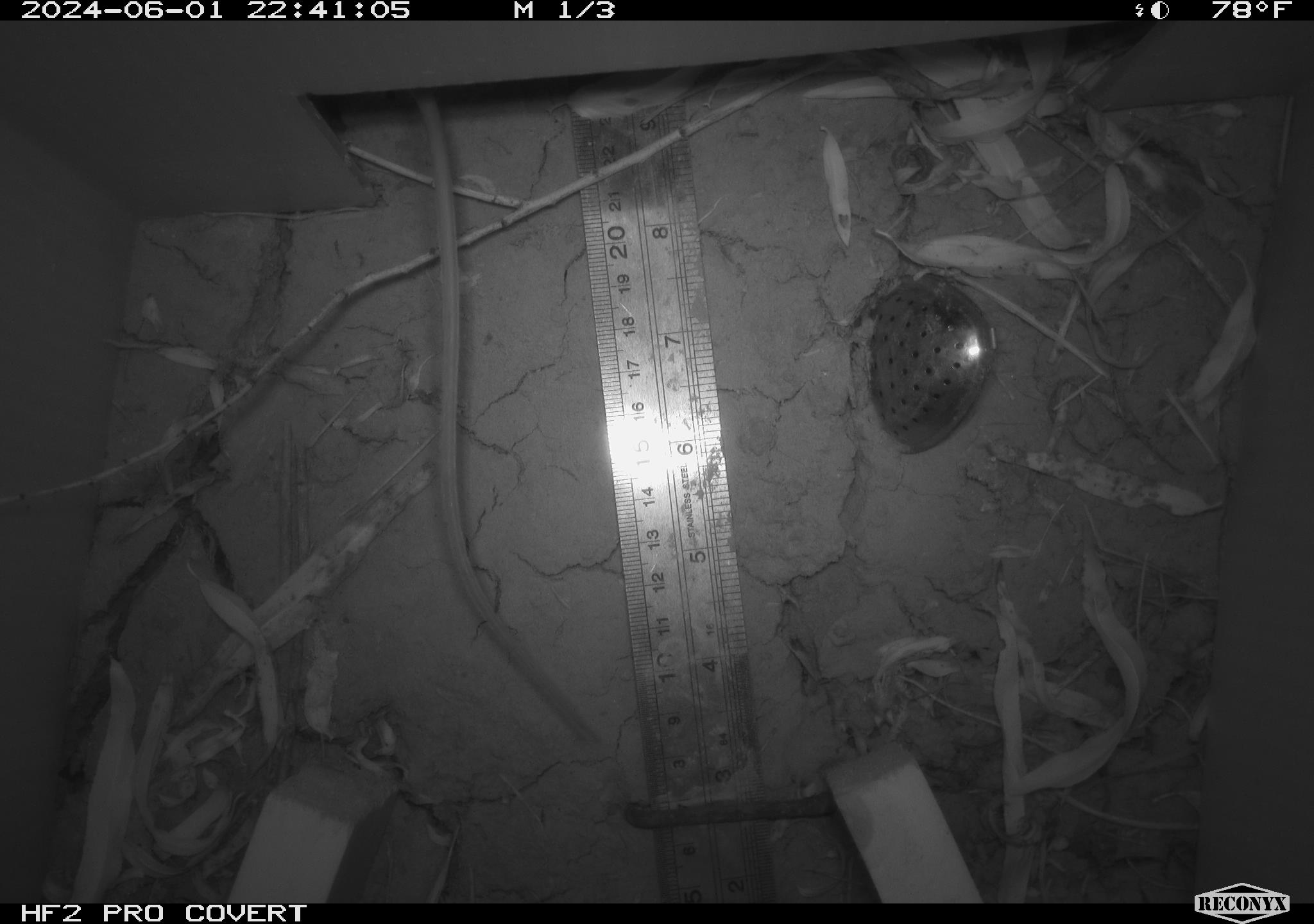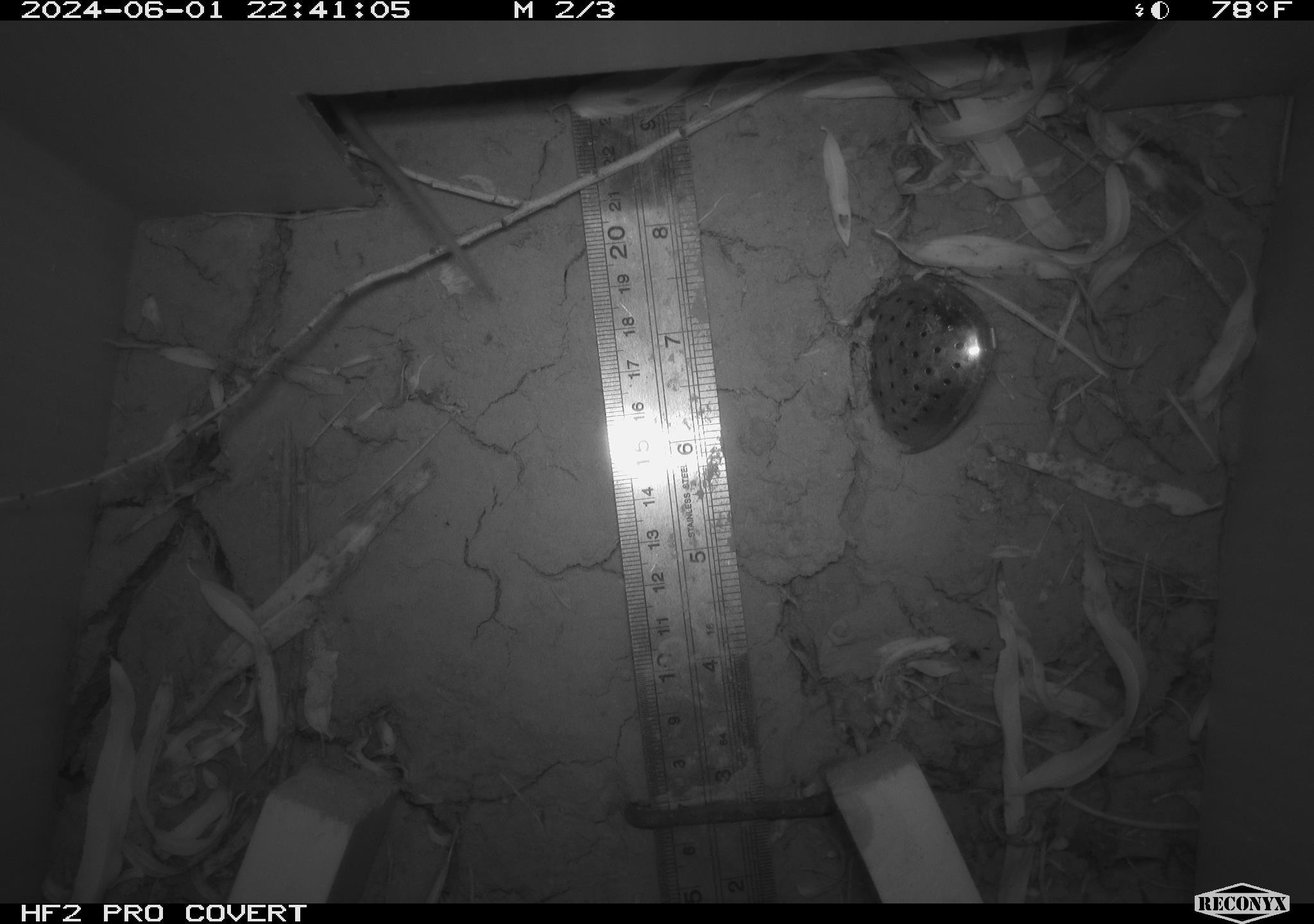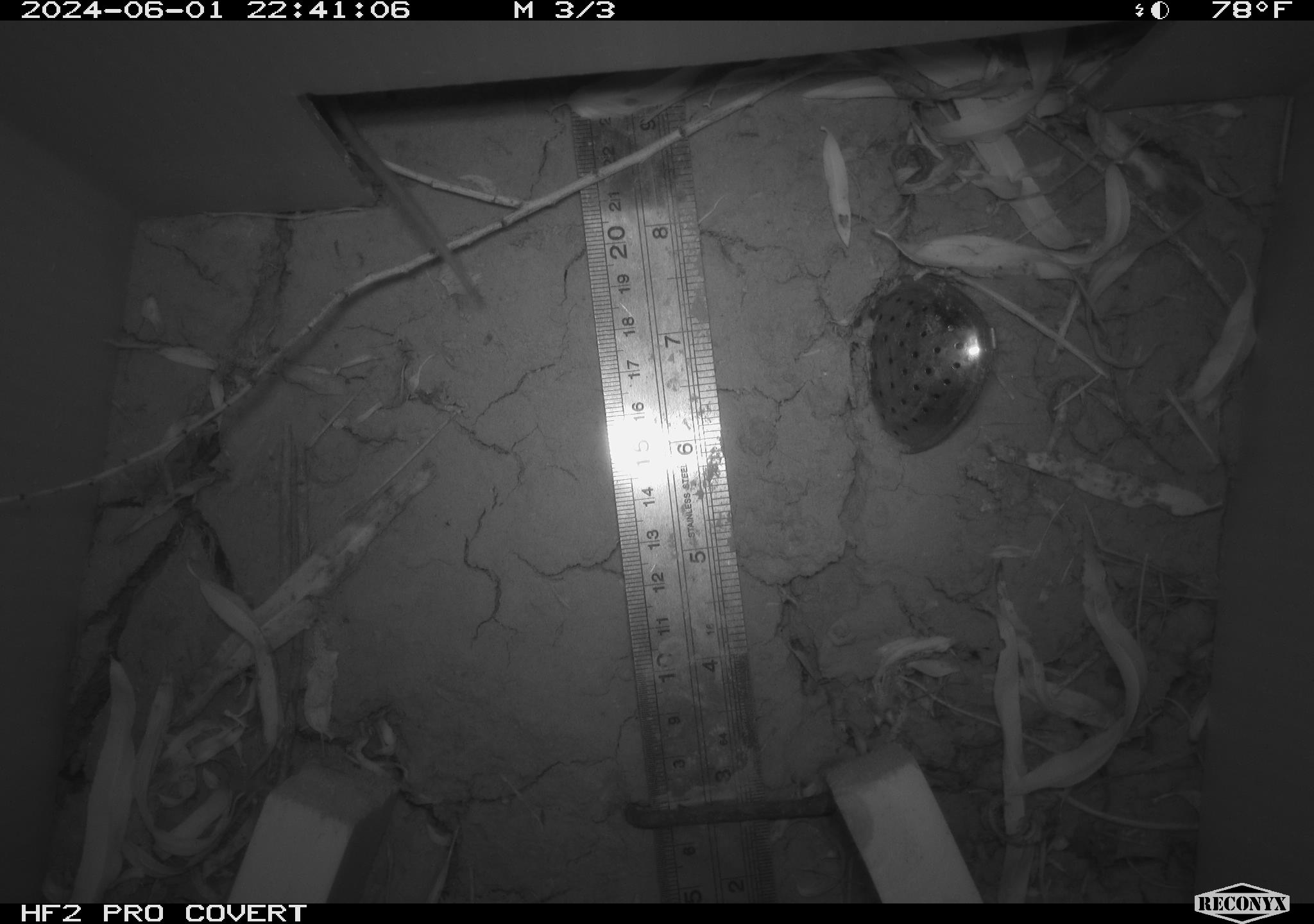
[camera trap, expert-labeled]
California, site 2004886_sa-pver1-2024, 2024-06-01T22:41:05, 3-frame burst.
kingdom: Animalia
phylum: Chordata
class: Mammalia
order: Rodentia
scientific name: Rodentia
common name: mouse species